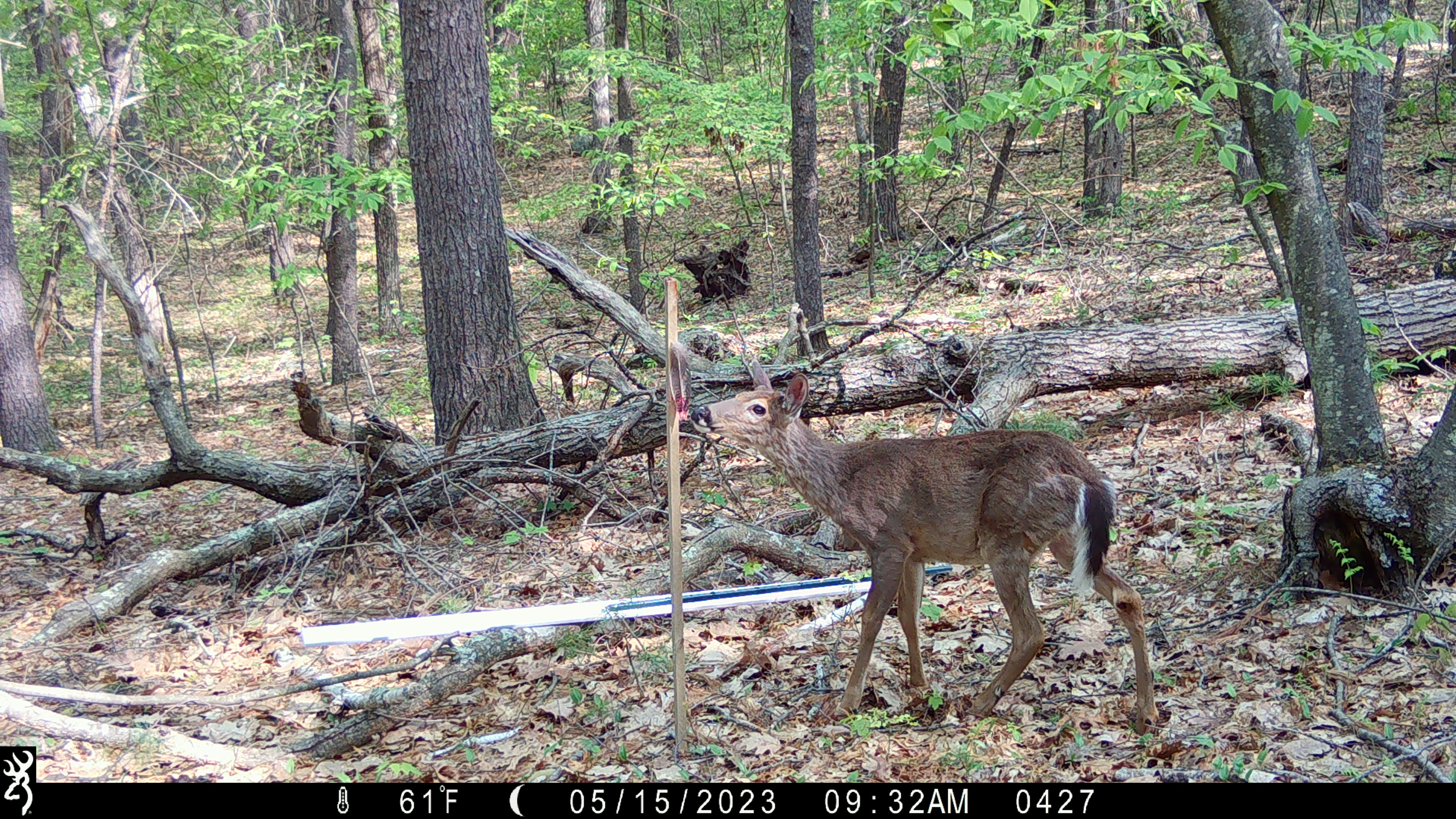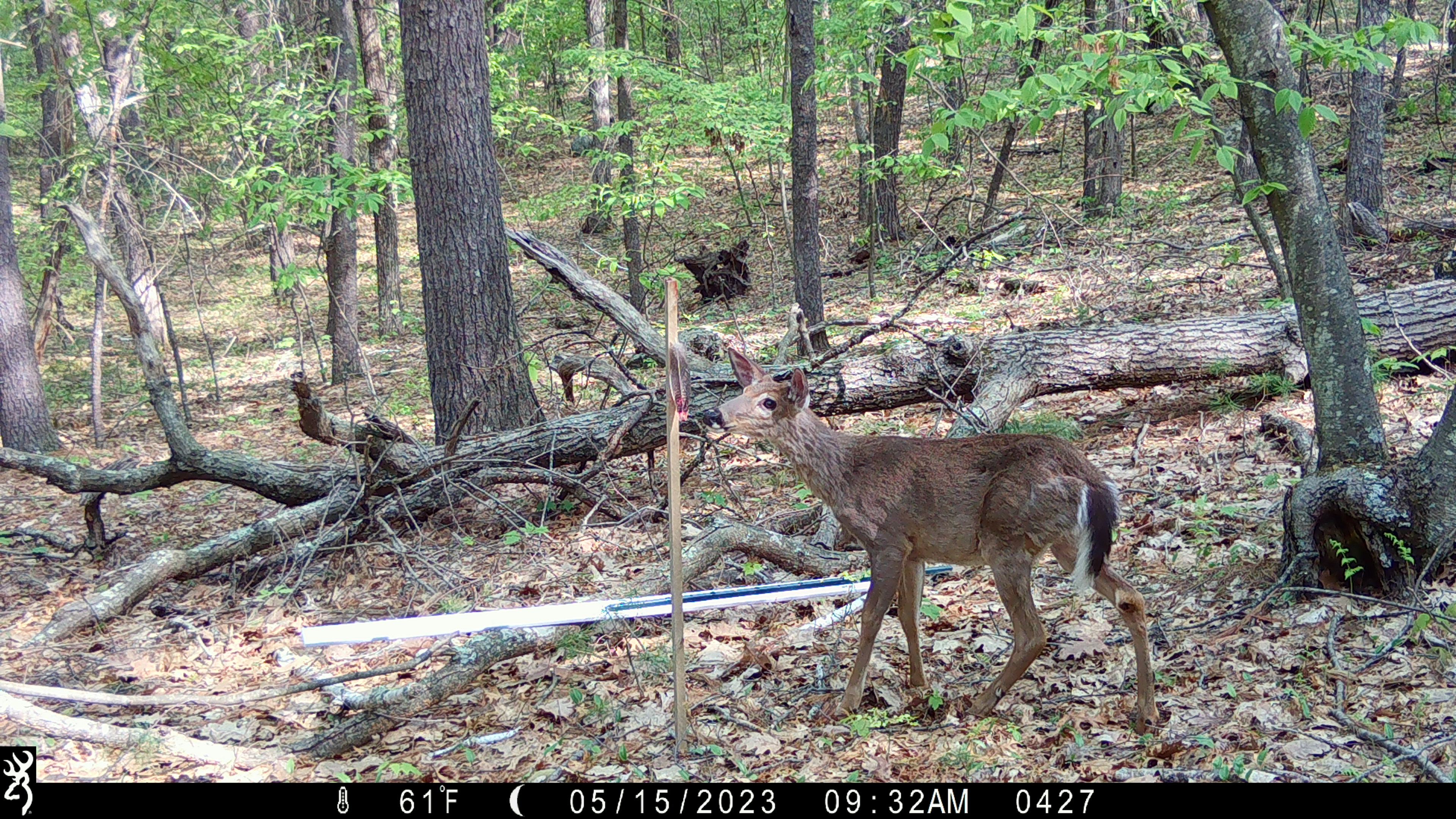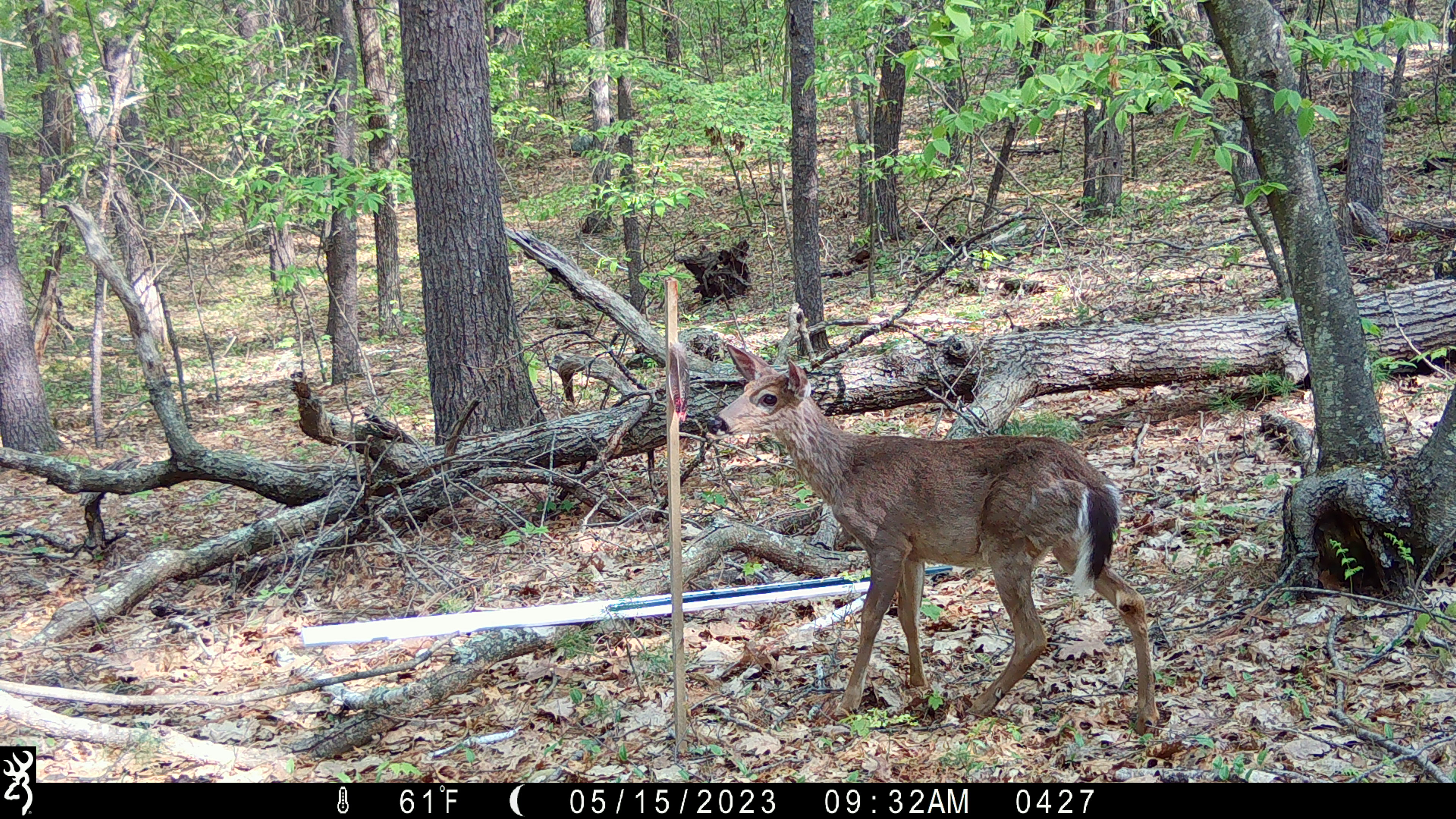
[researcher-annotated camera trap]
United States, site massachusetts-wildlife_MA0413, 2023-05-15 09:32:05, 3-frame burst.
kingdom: Animalia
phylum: Chordata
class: Mammalia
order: Artiodactyla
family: Cervidae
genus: Odocoileus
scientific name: Odocoileus virginianus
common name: white-tailed deer